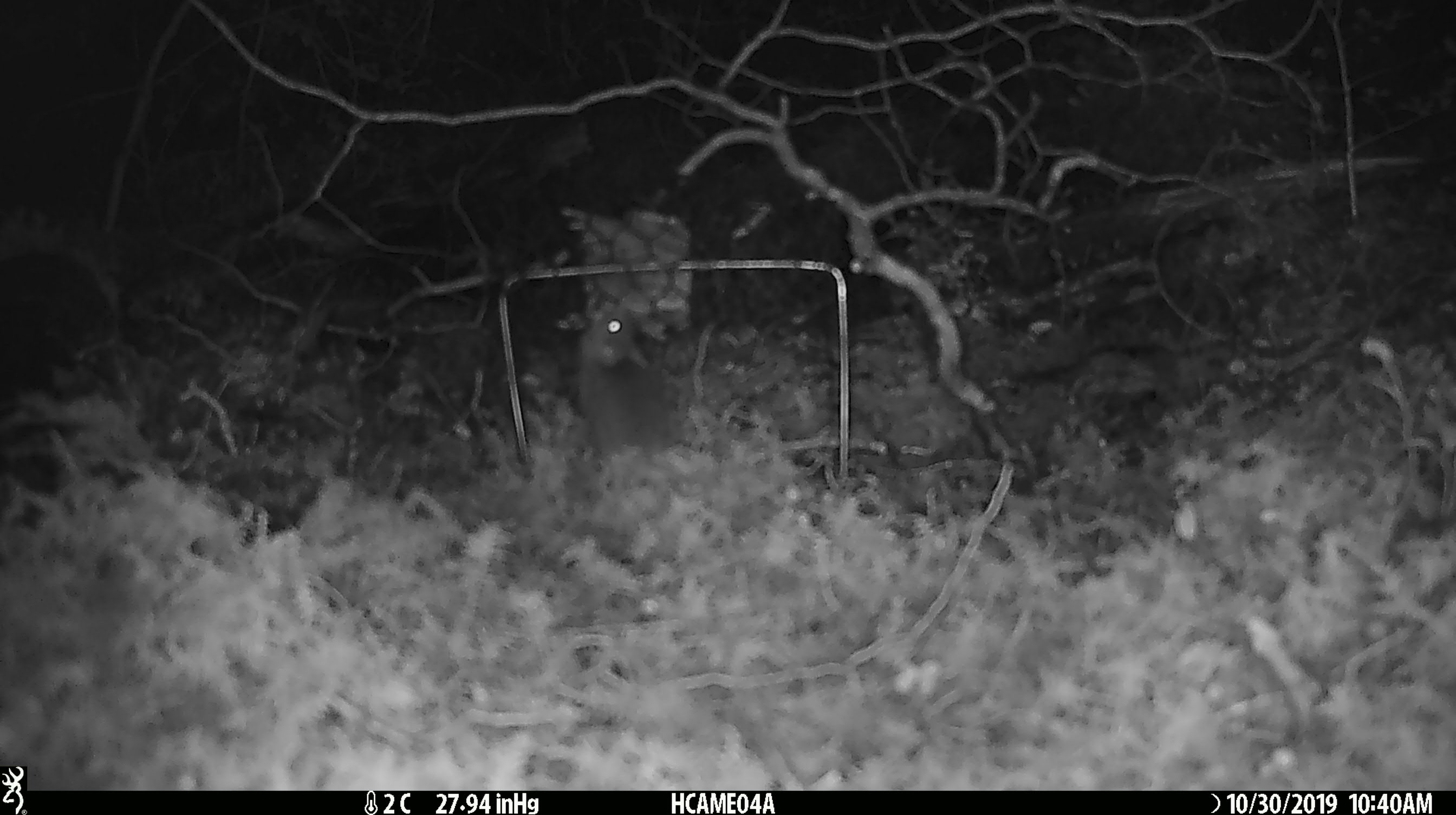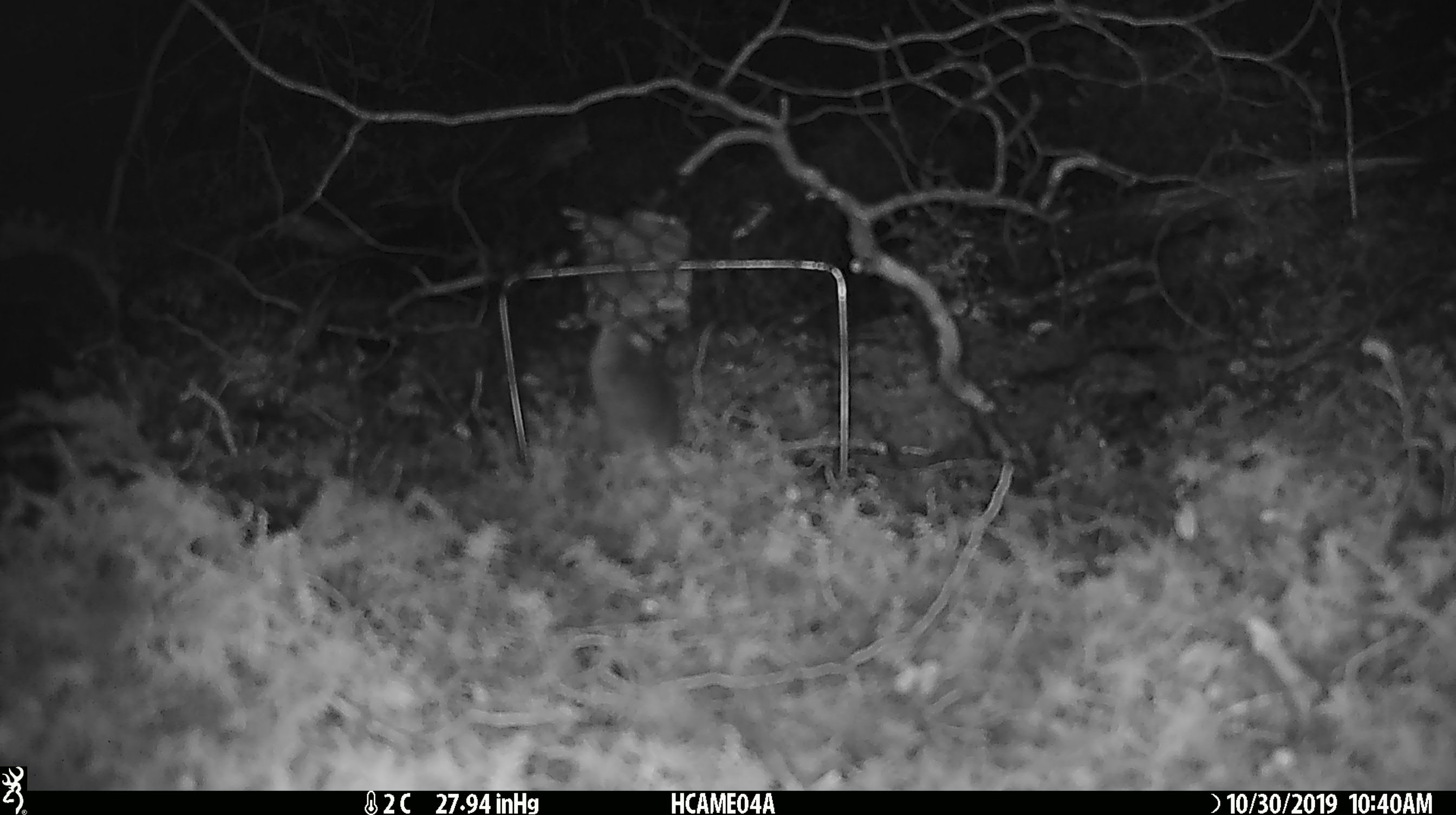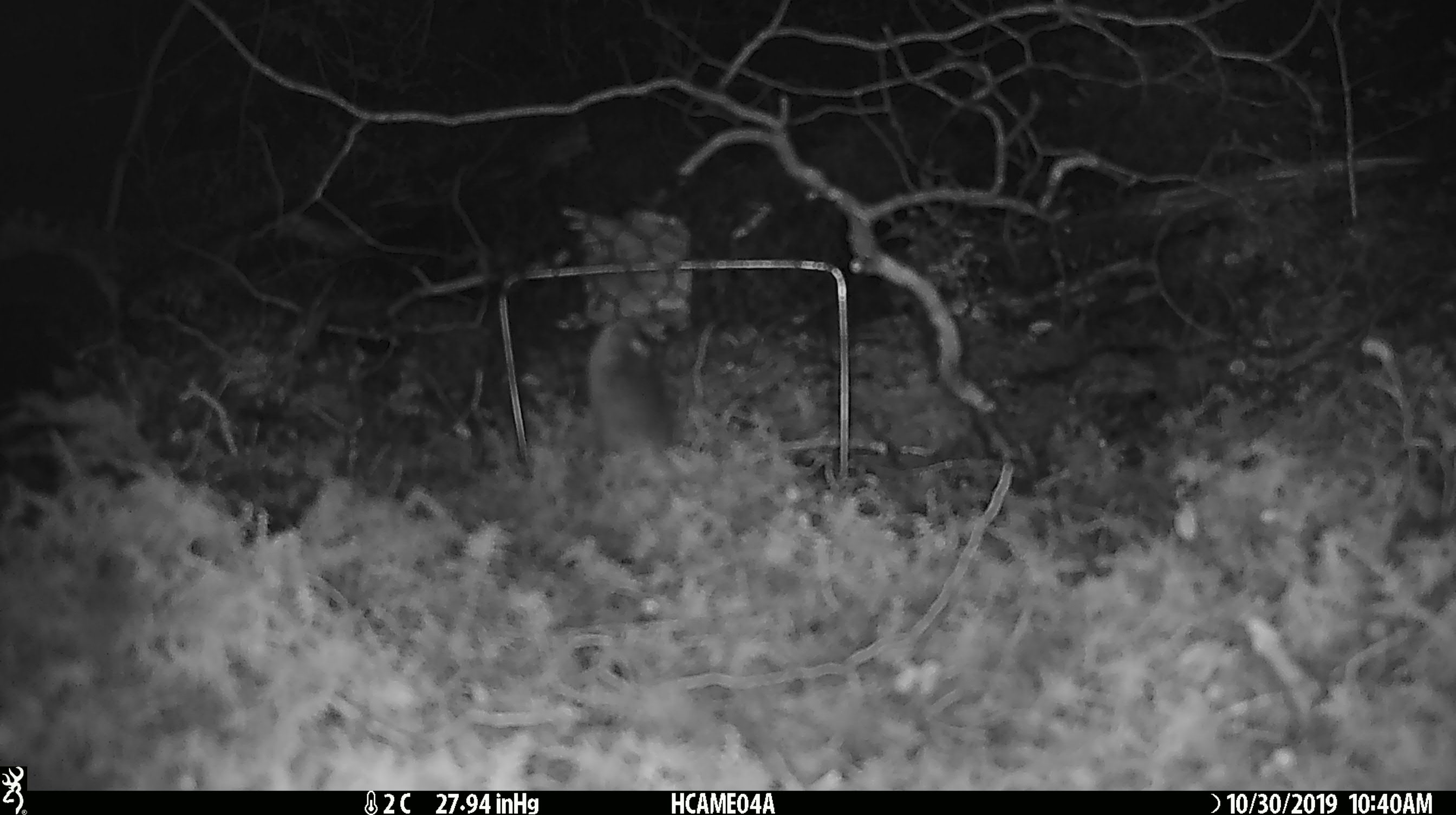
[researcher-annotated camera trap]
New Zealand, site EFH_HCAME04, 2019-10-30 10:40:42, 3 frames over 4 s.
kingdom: Animalia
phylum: Chordata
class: Mammalia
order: Rodentia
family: Muridae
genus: Mus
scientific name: Mus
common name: mouse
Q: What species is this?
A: Mouse (Mus).